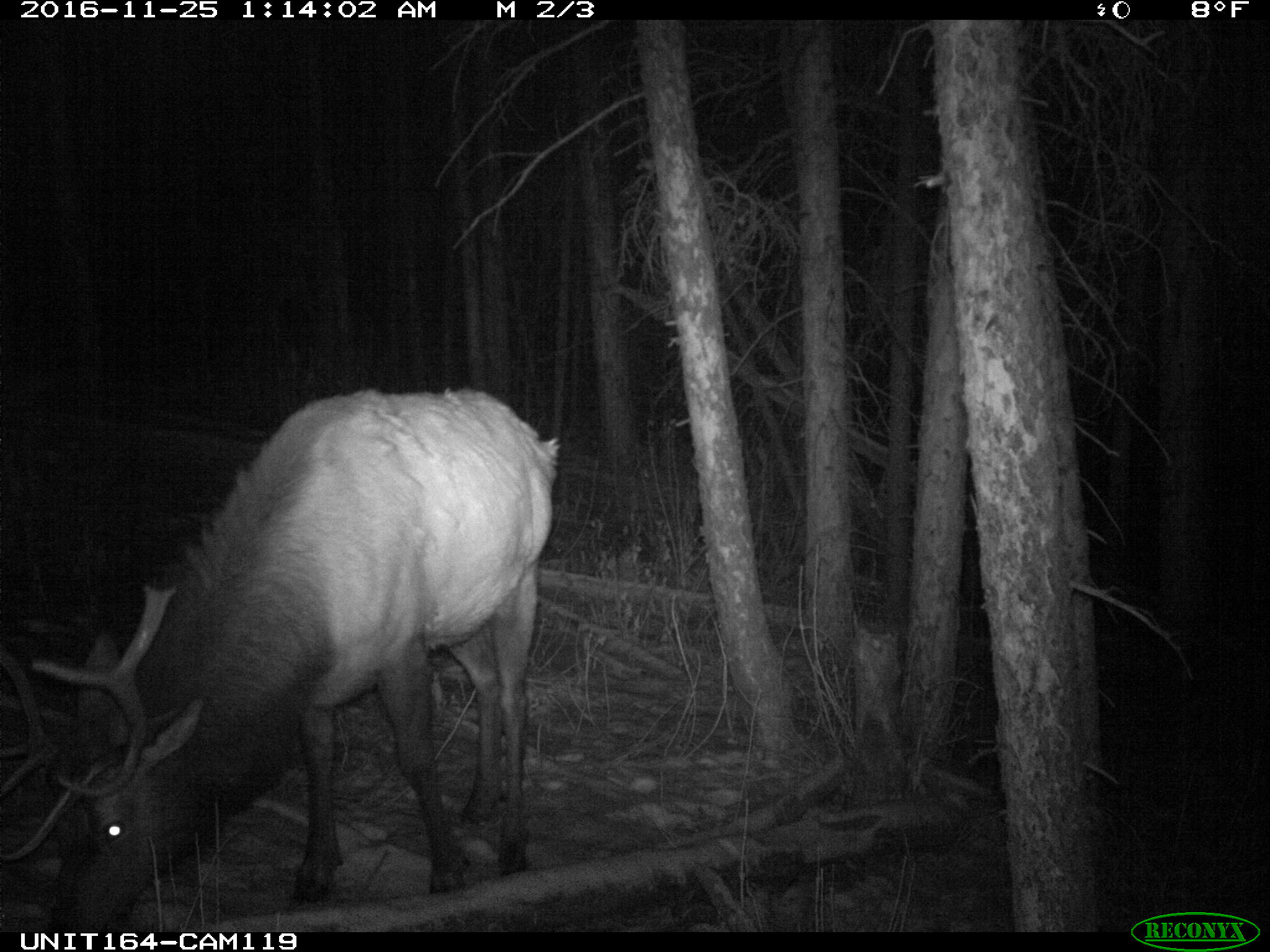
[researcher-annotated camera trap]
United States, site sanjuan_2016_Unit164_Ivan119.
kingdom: Animalia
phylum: Chordata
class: Mammalia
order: Artiodactyla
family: Cervidae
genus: Cervus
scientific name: Cervus elaphus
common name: red deer